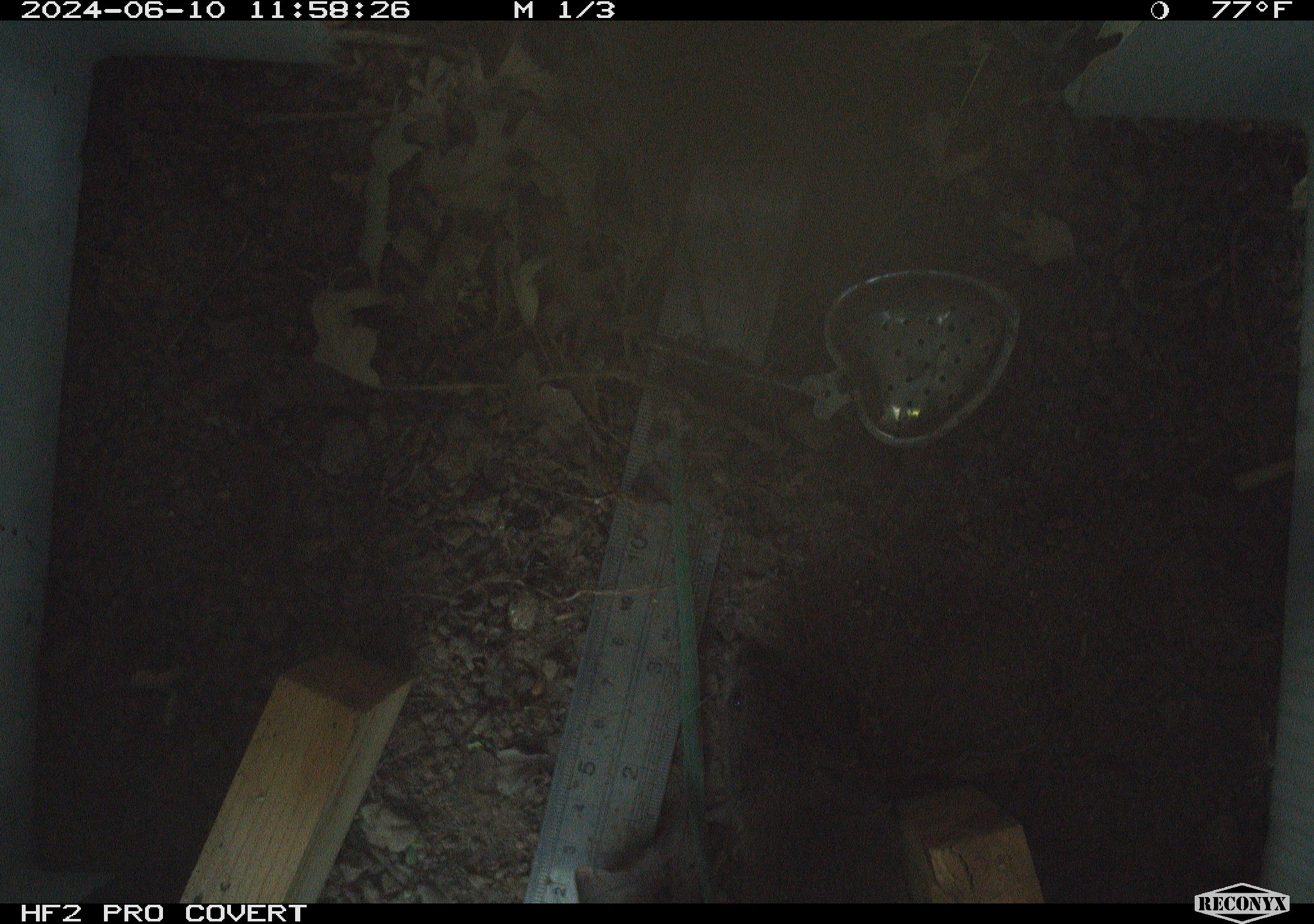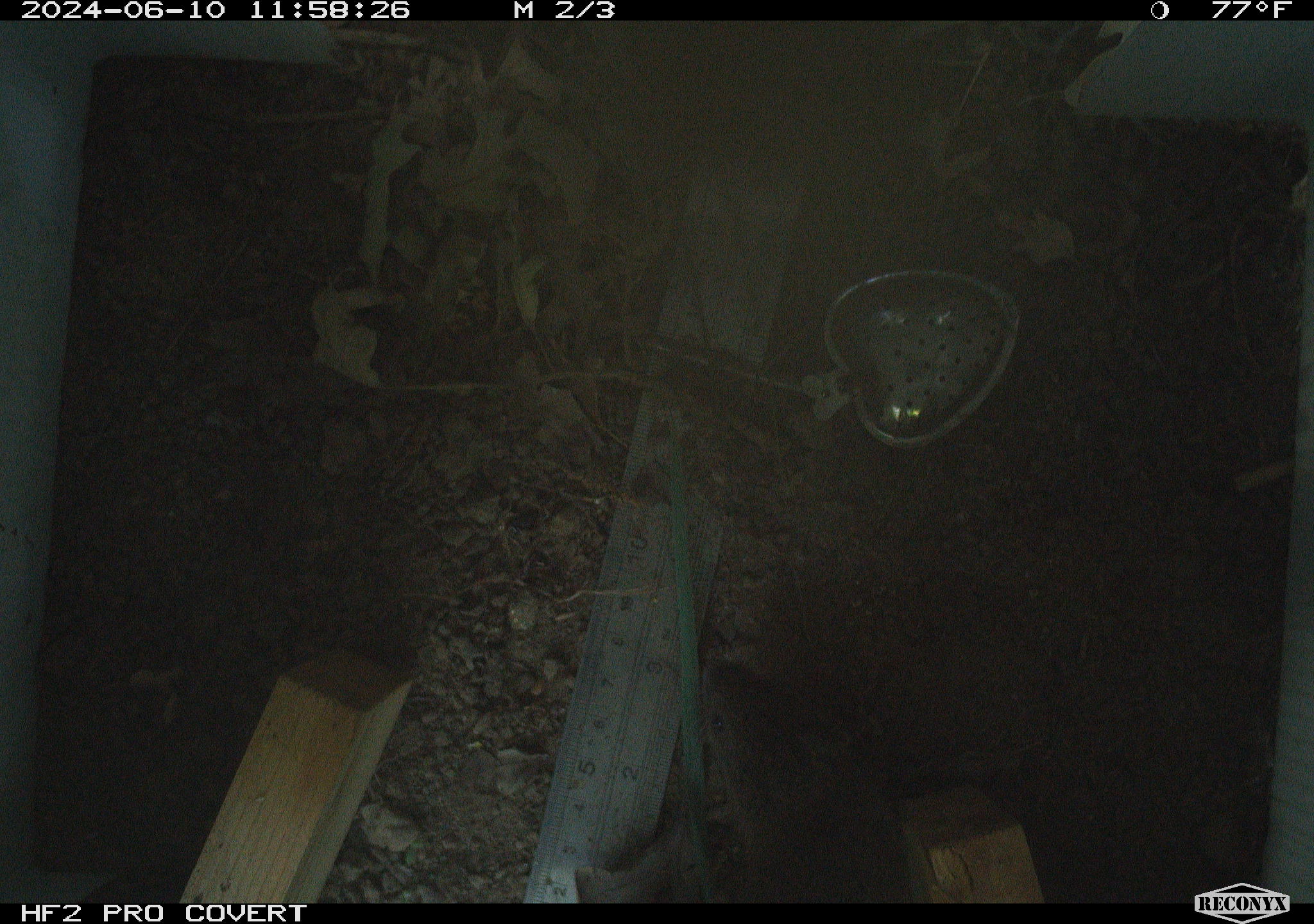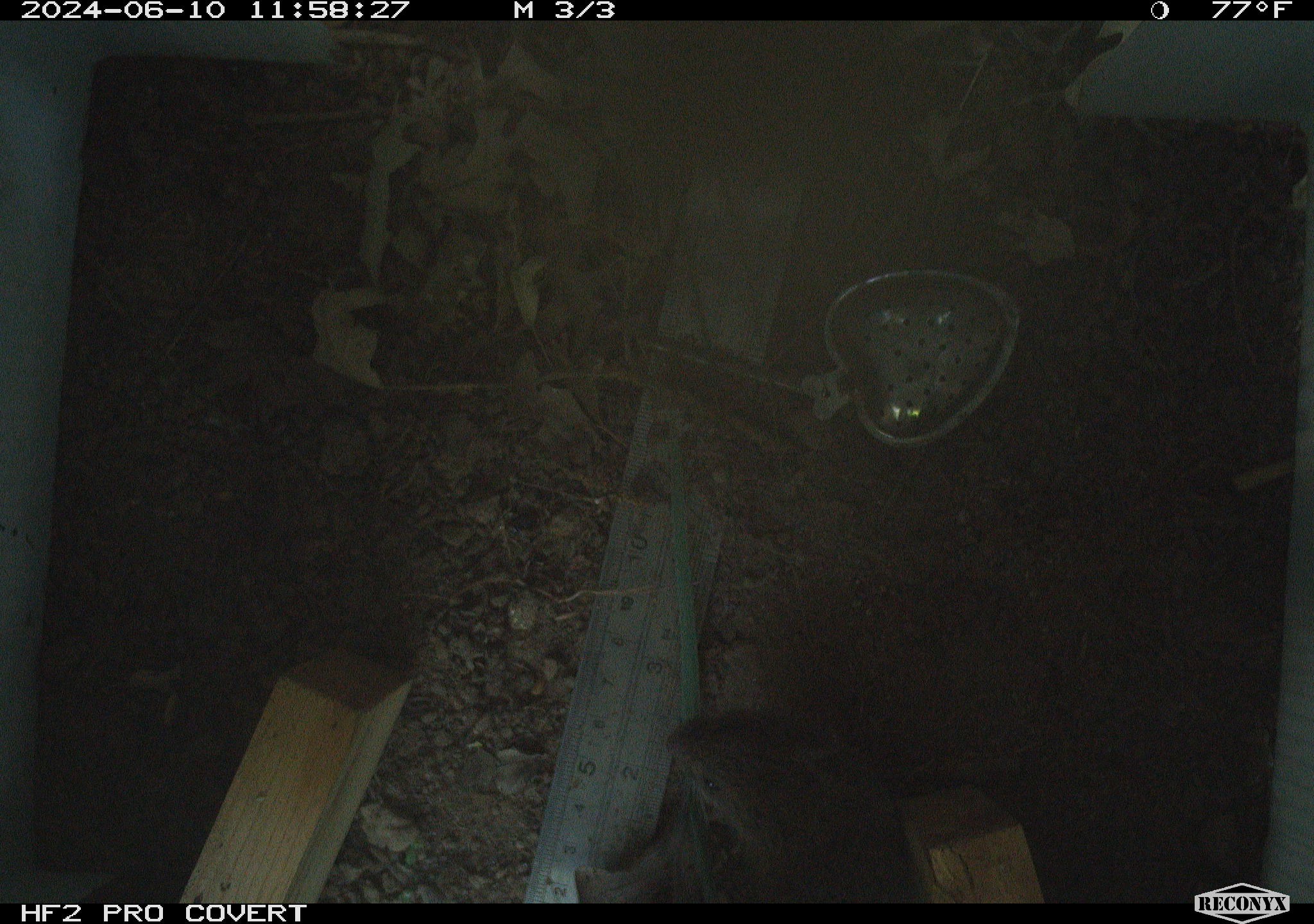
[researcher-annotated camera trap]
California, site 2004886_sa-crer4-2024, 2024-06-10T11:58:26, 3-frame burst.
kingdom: Animalia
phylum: Chordata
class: Mammalia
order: Rodentia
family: Cricetidae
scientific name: Arvicolinae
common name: voles, lemmings, and muskrats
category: arvicolinae subfamily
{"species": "arvicolinae subfamily (voles, lemmings, and muskrats) (Arvicolinae)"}